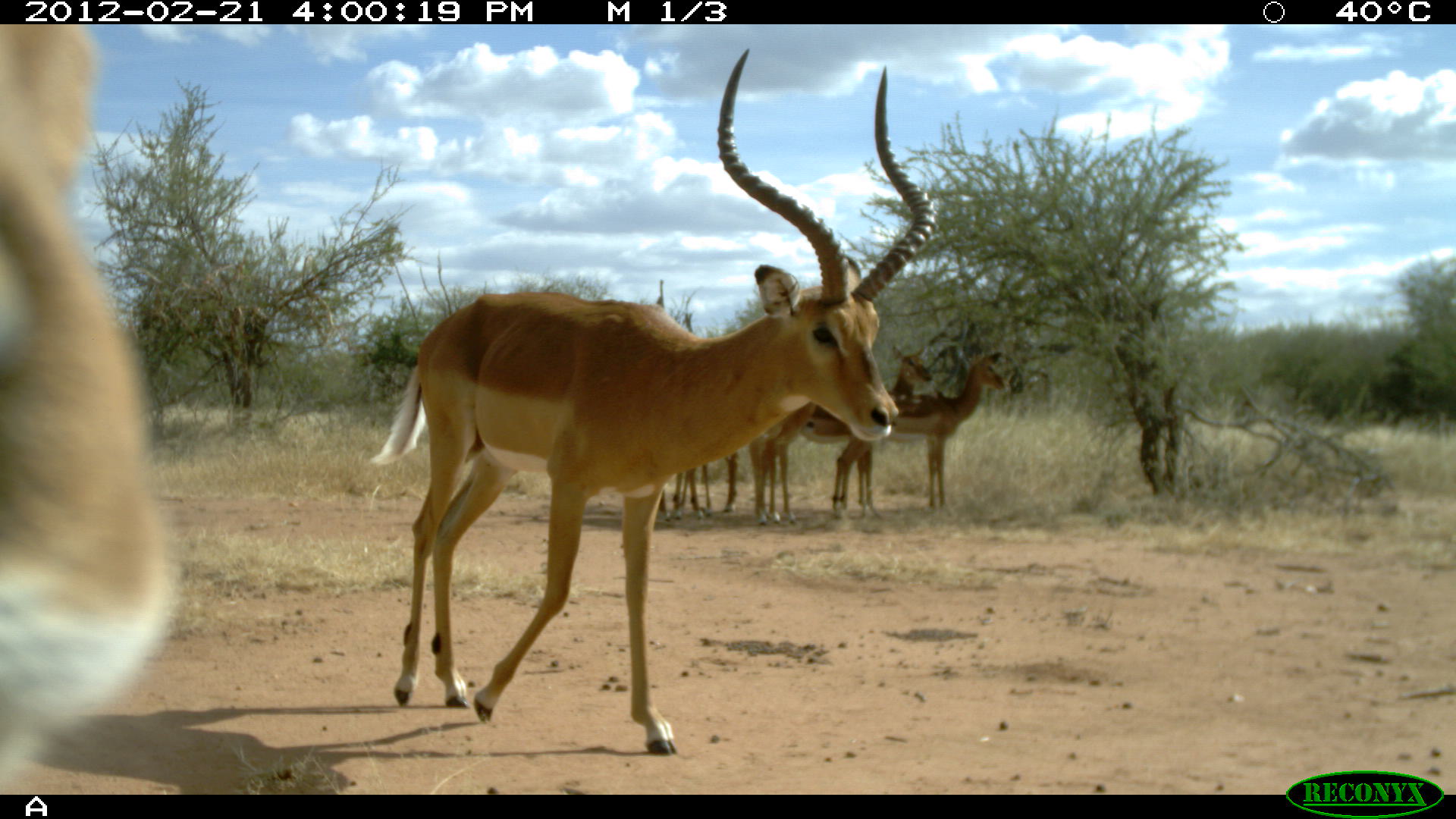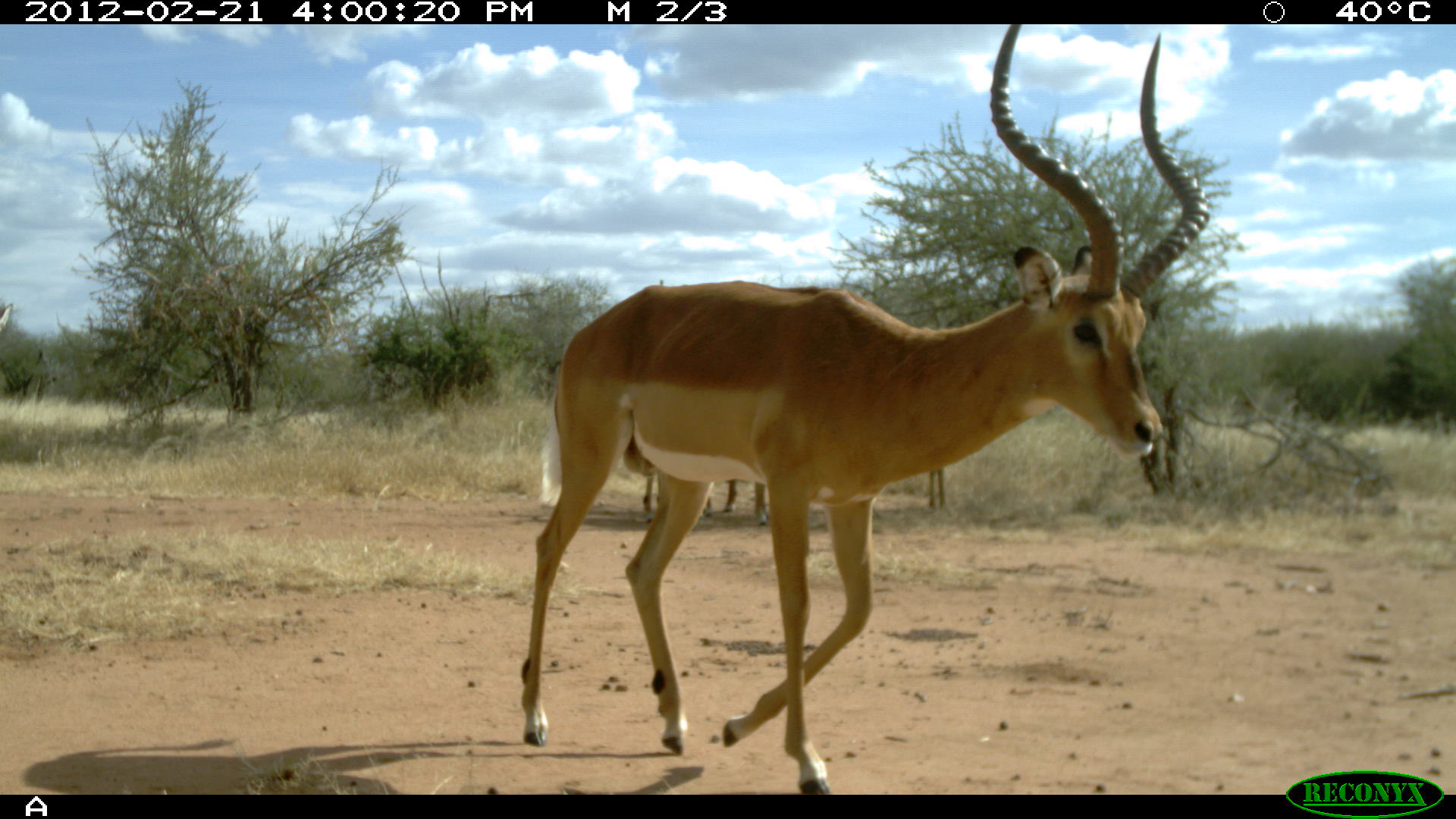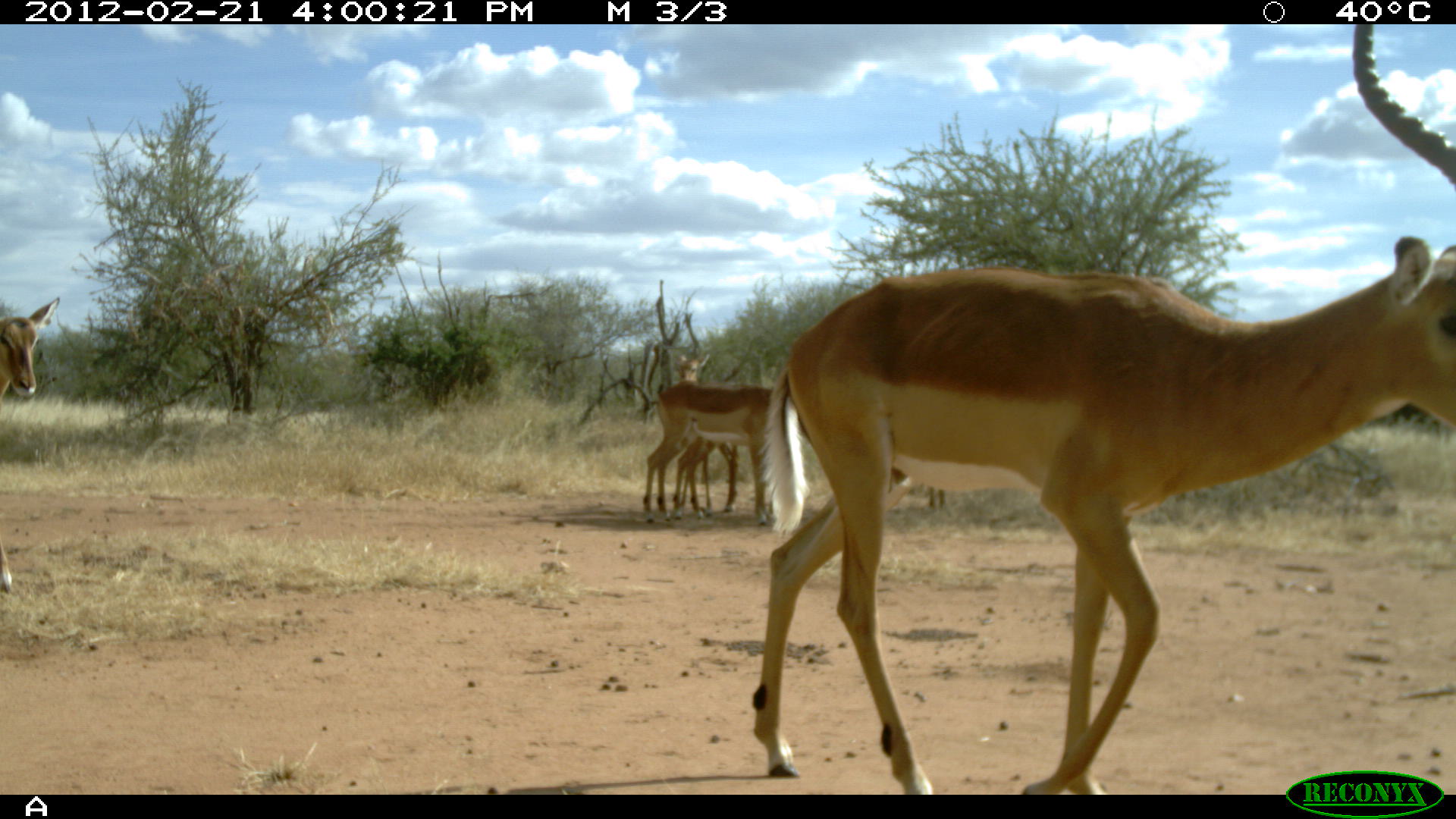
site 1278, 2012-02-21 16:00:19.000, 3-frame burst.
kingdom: Animalia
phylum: Chordata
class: Mammalia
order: Artiodactyla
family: Bovidae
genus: Aepyceros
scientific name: Aepyceros melampus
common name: impala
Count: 6.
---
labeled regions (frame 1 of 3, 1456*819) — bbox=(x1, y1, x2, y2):
aepyceros melampus: bbox=(360, 38, 941, 759); bbox=(0, 20, 187, 786); bbox=(756, 333, 1010, 529); bbox=(763, 334, 934, 519); bbox=(670, 449, 746, 523)